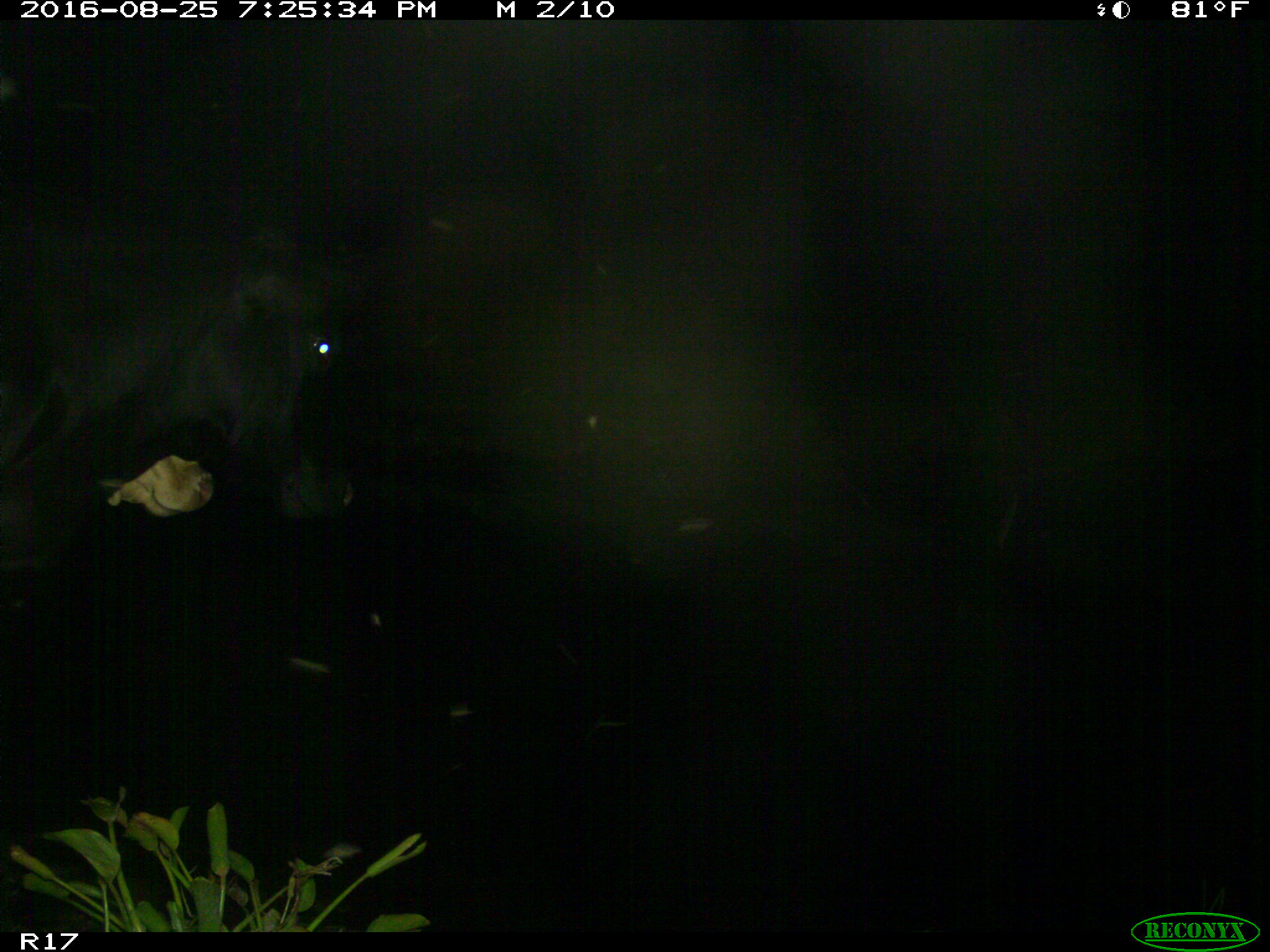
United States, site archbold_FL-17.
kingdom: Animalia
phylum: Chordata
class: Mammalia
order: Artiodactyla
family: Bovidae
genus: Bos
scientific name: Bos taurus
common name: domestic cow